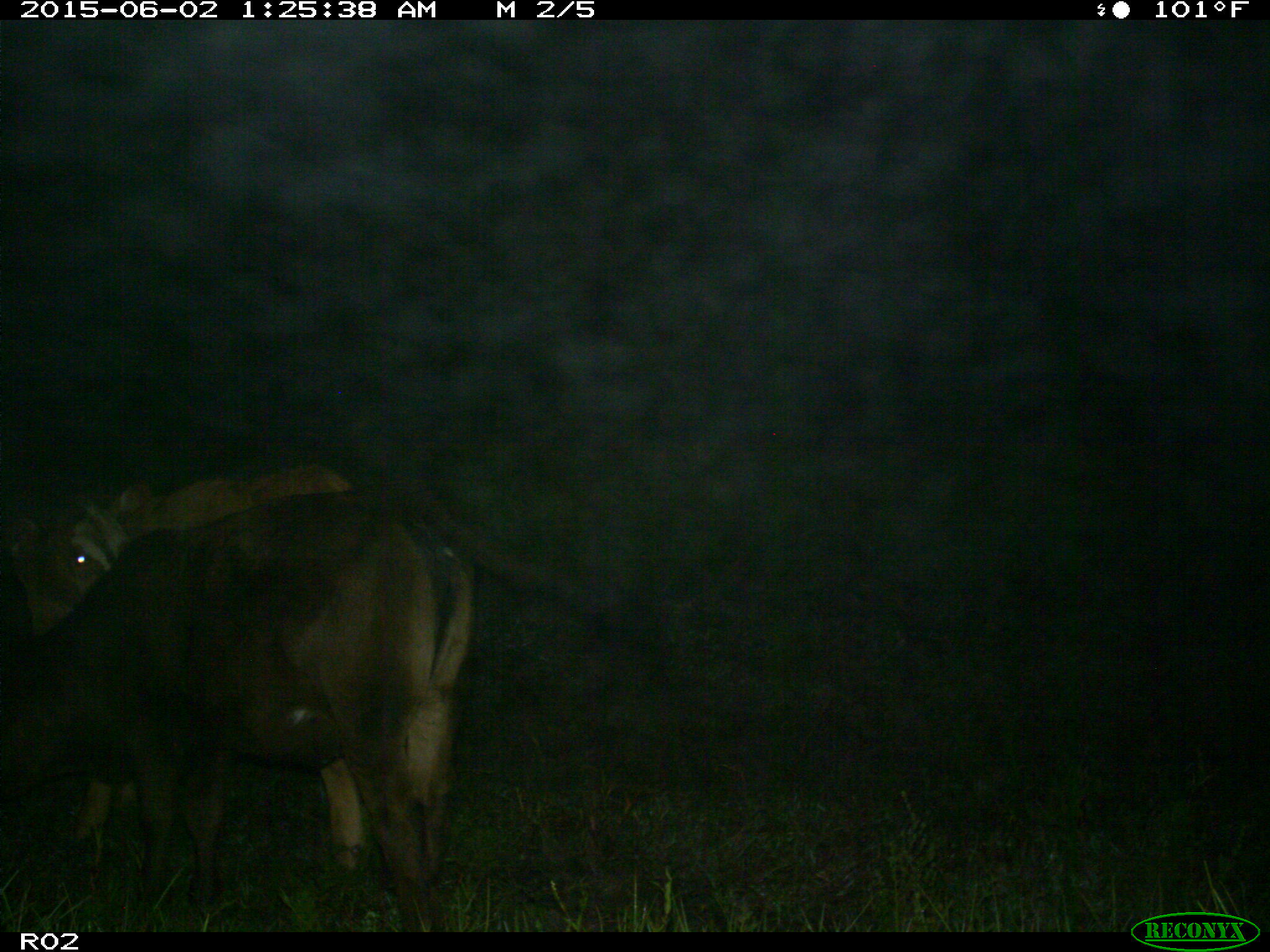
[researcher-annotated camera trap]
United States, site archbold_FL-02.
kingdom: Animalia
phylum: Chordata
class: Mammalia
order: Artiodactyla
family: Bovidae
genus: Bos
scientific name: Bos taurus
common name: domestic cow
Bos taurus (domestic cow).